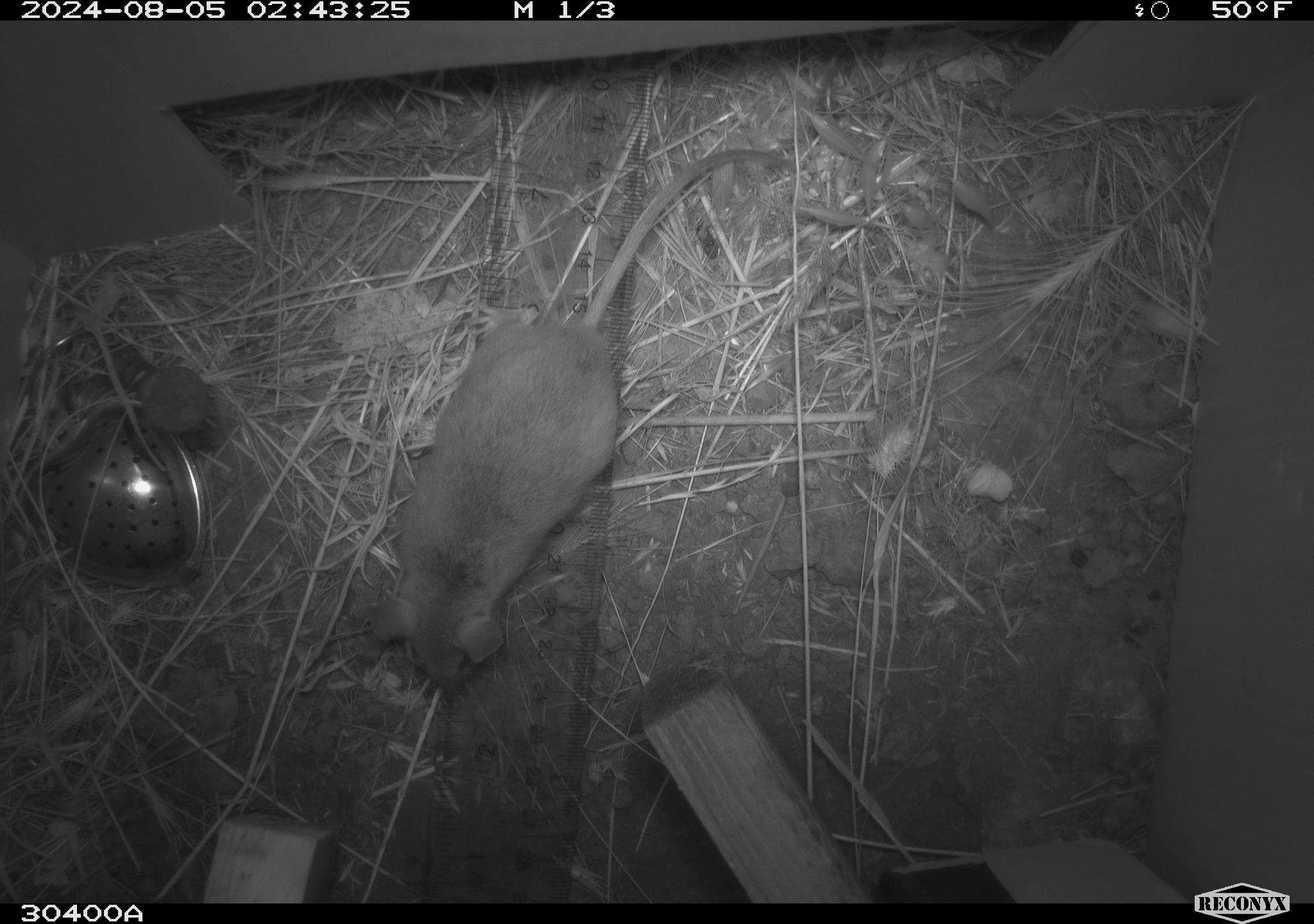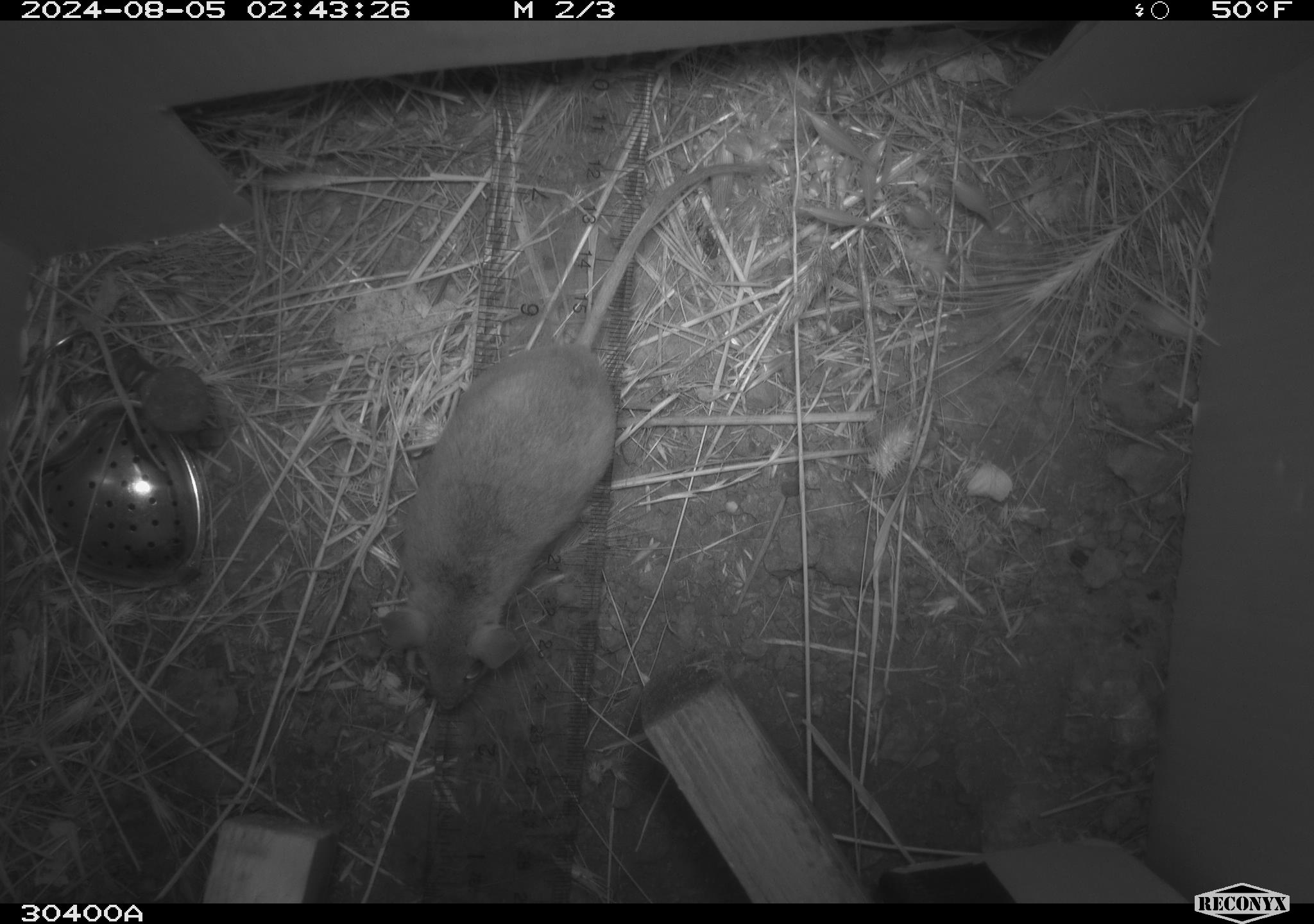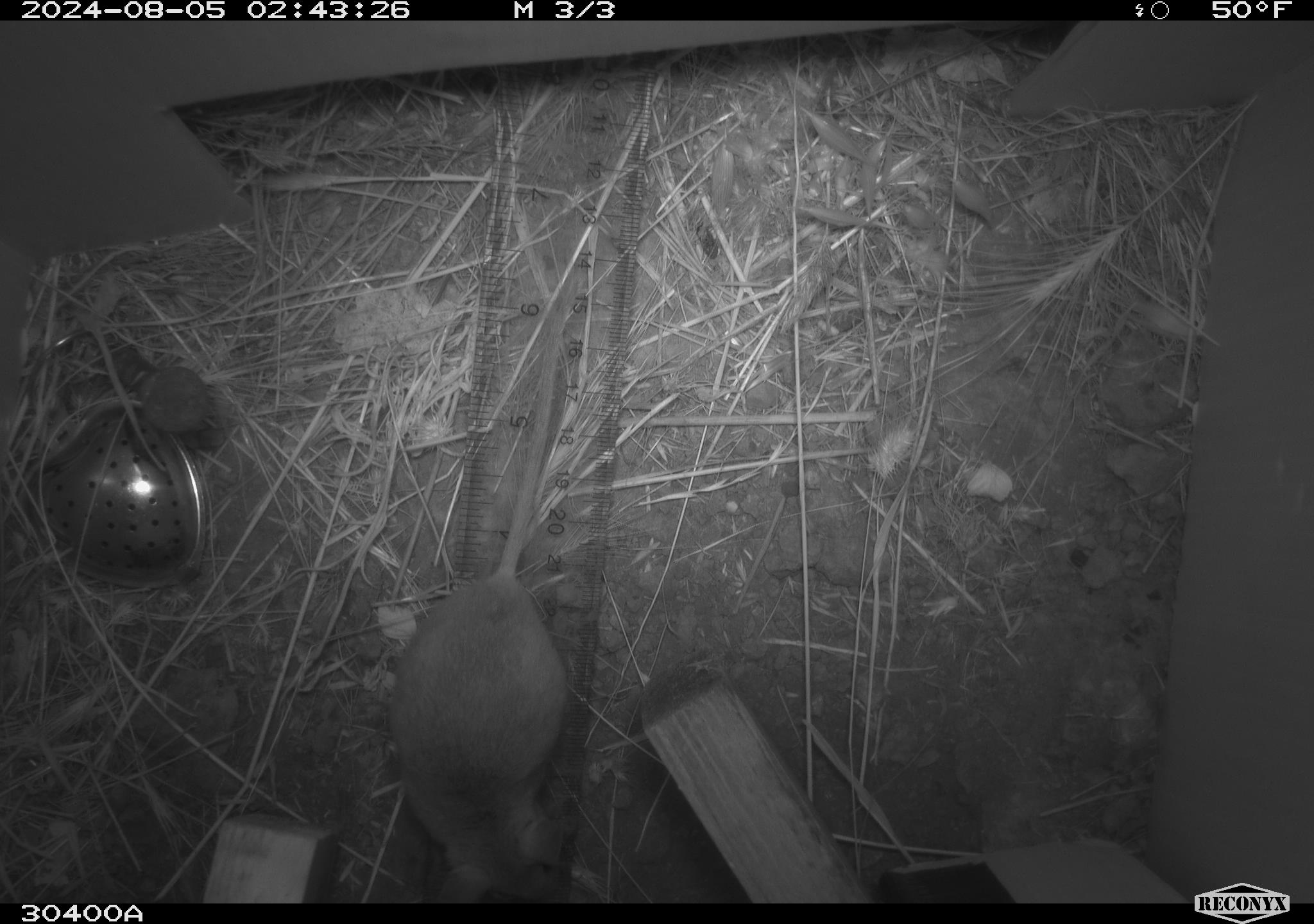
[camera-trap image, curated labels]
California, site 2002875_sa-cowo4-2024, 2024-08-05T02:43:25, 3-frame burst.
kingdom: Animalia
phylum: Chordata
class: Mammalia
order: Rodentia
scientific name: Rodentia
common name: rodent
Rodent (Rodentia).